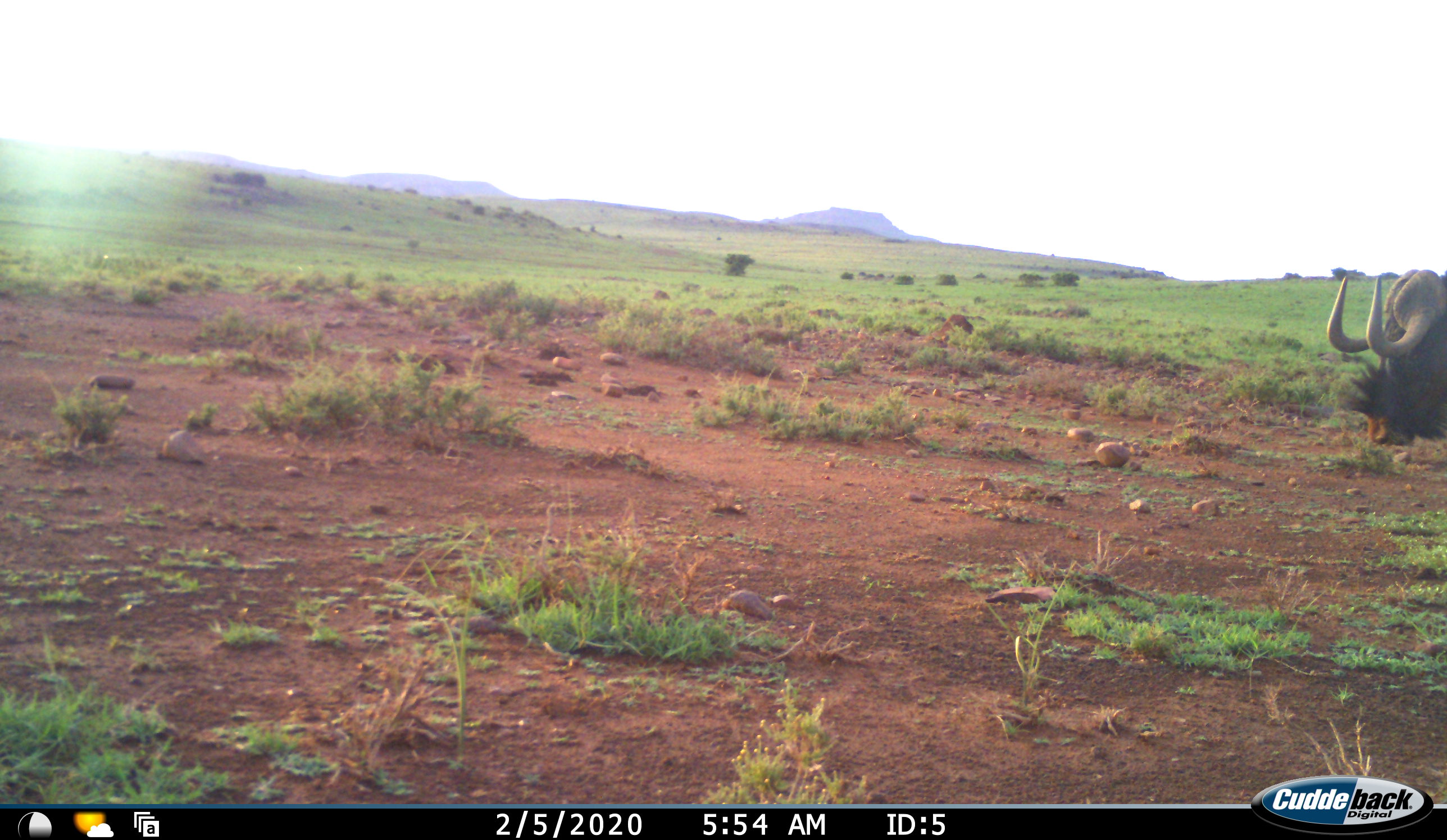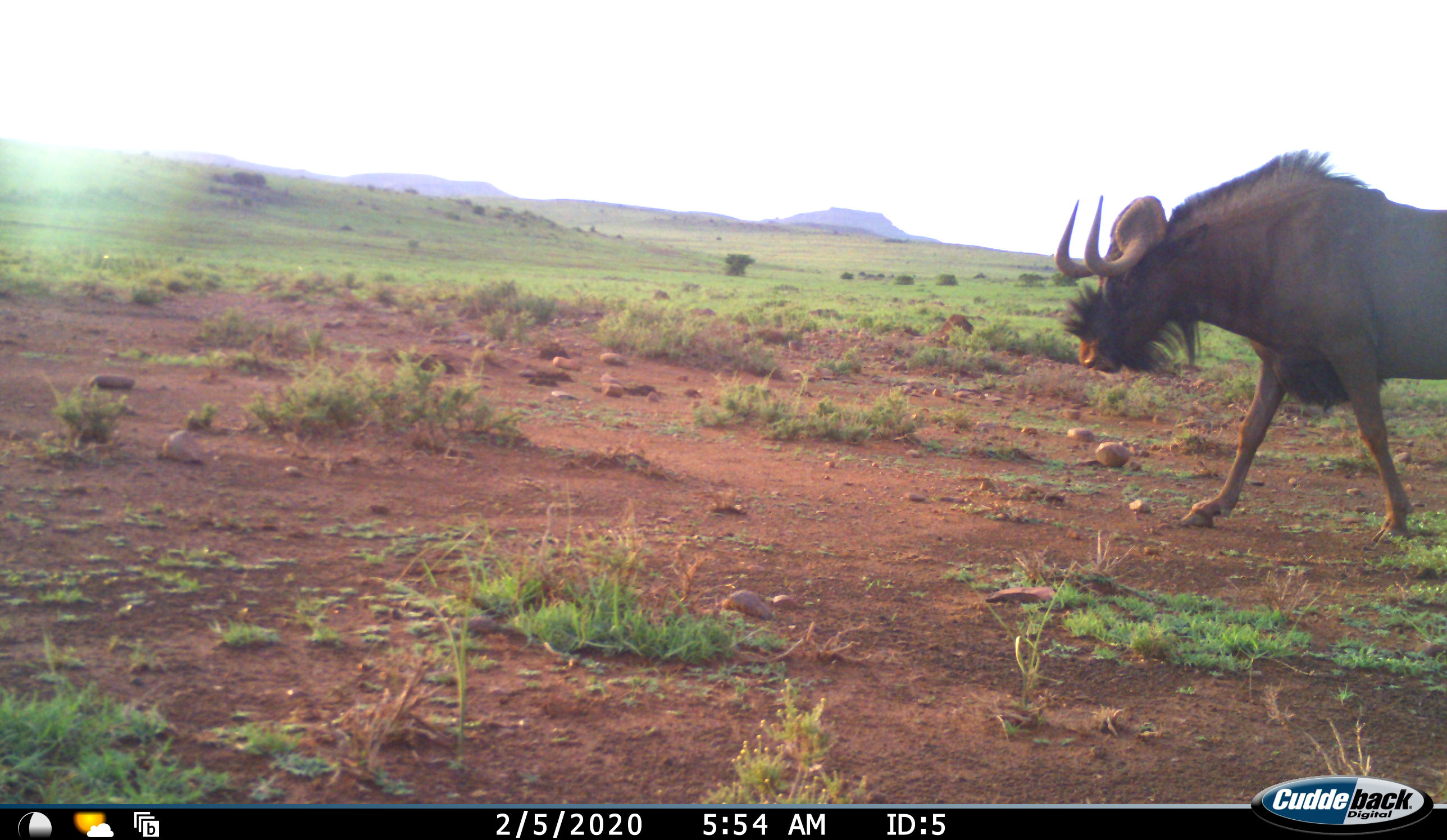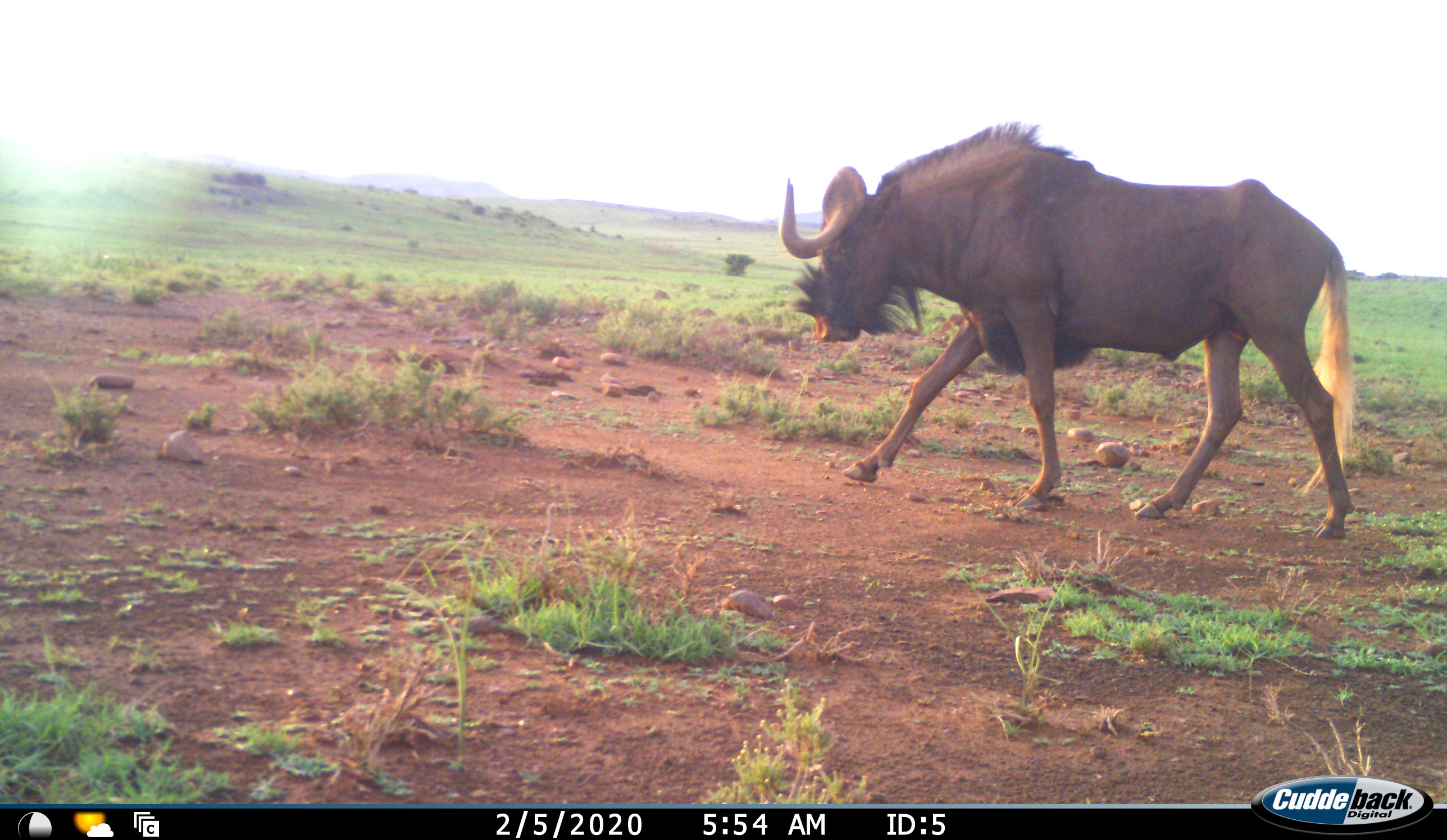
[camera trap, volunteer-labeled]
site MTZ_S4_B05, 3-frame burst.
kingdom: Animalia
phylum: Chordata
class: Mammalia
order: Artiodactyla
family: Bovidae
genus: Connochaetes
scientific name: Connochaetes gnou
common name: black wildebeest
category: wildebeestblack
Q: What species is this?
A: Wildebeestblack (black wildebeest) (Connochaetes gnou).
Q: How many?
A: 1.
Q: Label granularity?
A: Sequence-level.